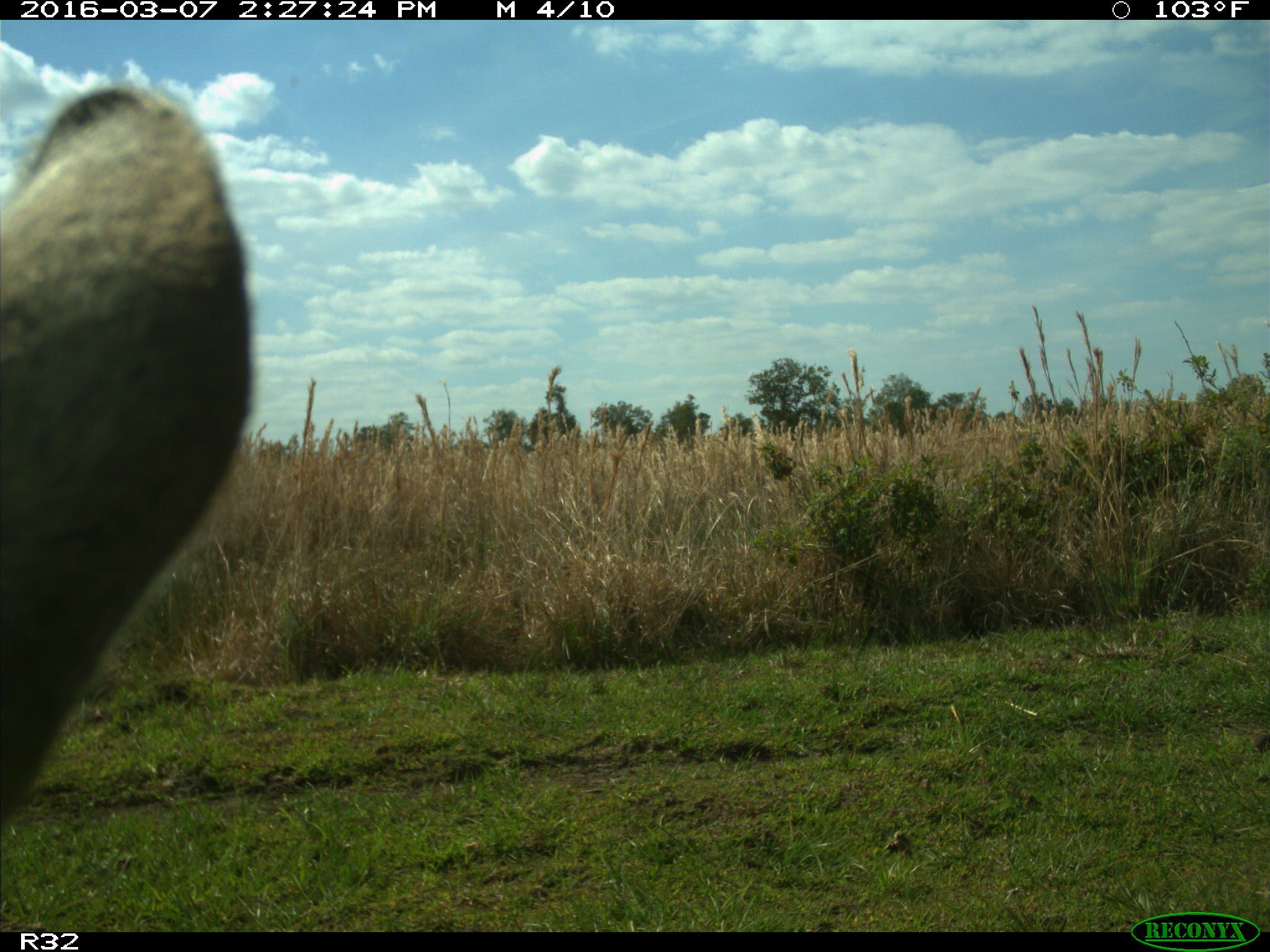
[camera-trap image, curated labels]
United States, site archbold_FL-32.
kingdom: Animalia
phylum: Chordata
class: Mammalia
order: Artiodactyla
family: Bovidae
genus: Bos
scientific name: Bos taurus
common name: domestic cow